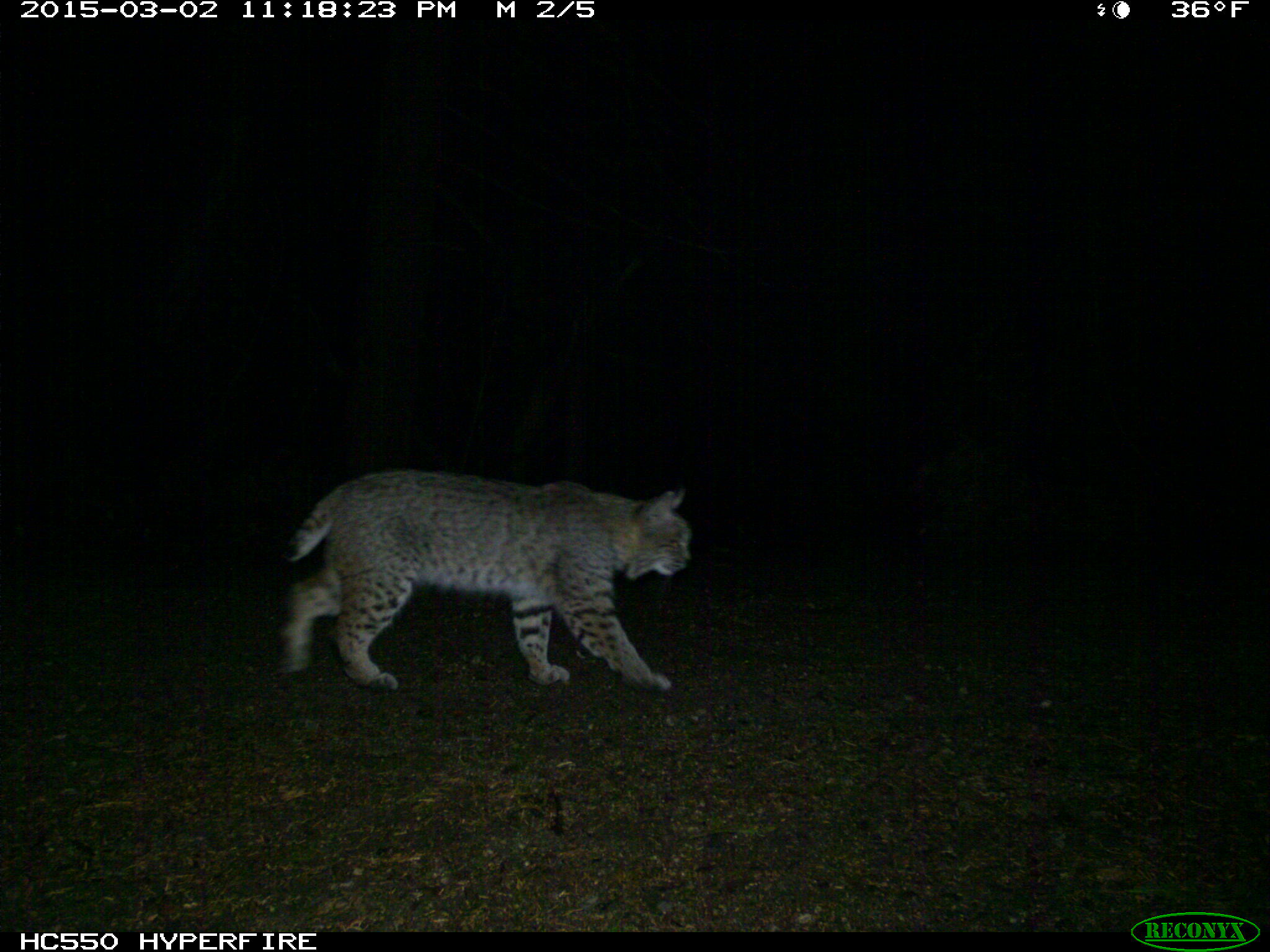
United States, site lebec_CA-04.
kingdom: Animalia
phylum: Chordata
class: Mammalia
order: Carnivora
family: Felidae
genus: Lynx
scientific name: Lynx rufus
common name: bobcat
Lynx rufus (bobcat).